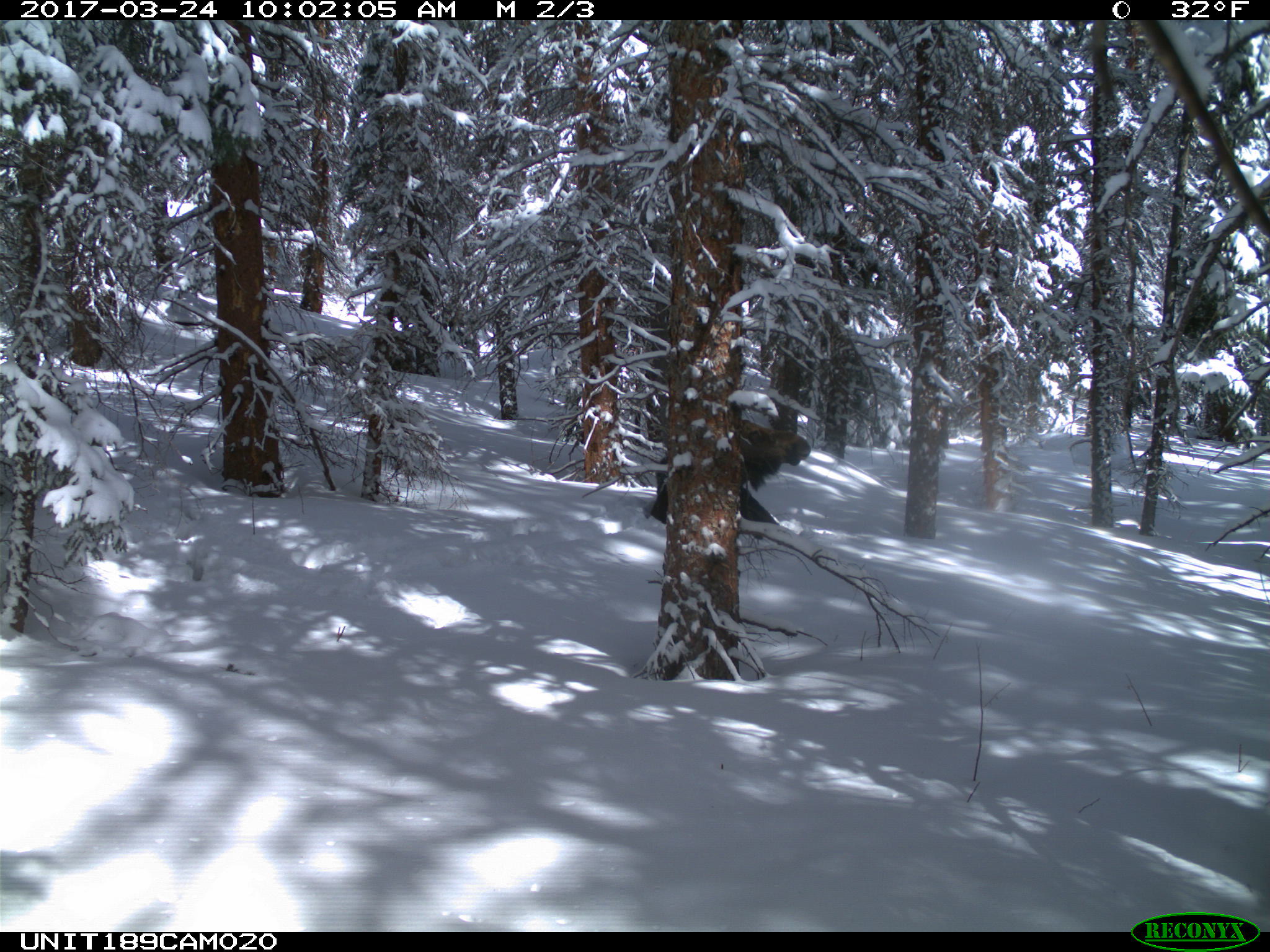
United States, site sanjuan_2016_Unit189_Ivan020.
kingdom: Animalia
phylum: Chordata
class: Mammalia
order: Artiodactyla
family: Cervidae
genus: Alces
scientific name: Alces alces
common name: moose